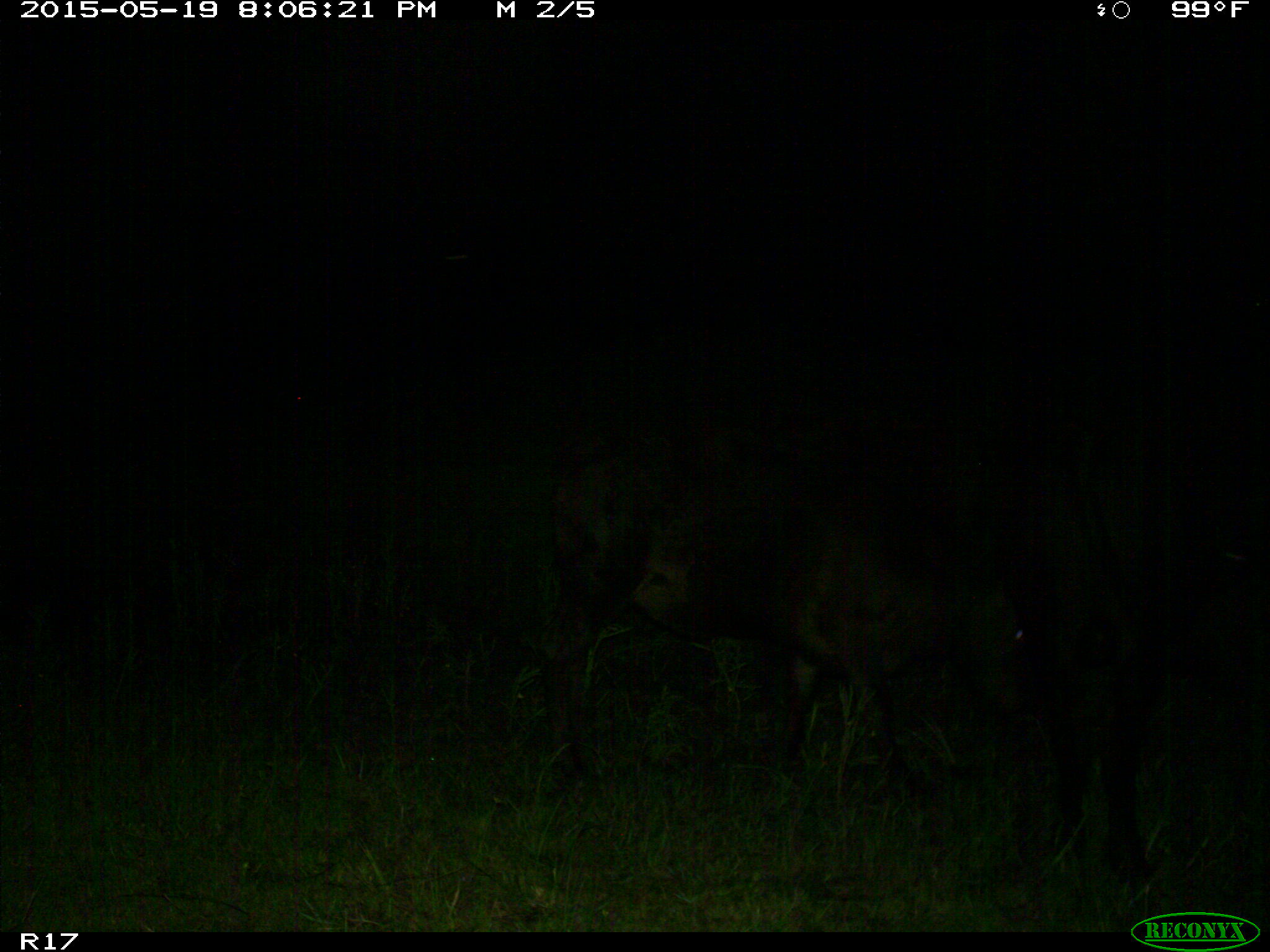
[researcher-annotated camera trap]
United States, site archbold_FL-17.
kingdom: Animalia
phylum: Chordata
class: Mammalia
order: Artiodactyla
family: Bovidae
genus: Bos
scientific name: Bos taurus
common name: domestic cow